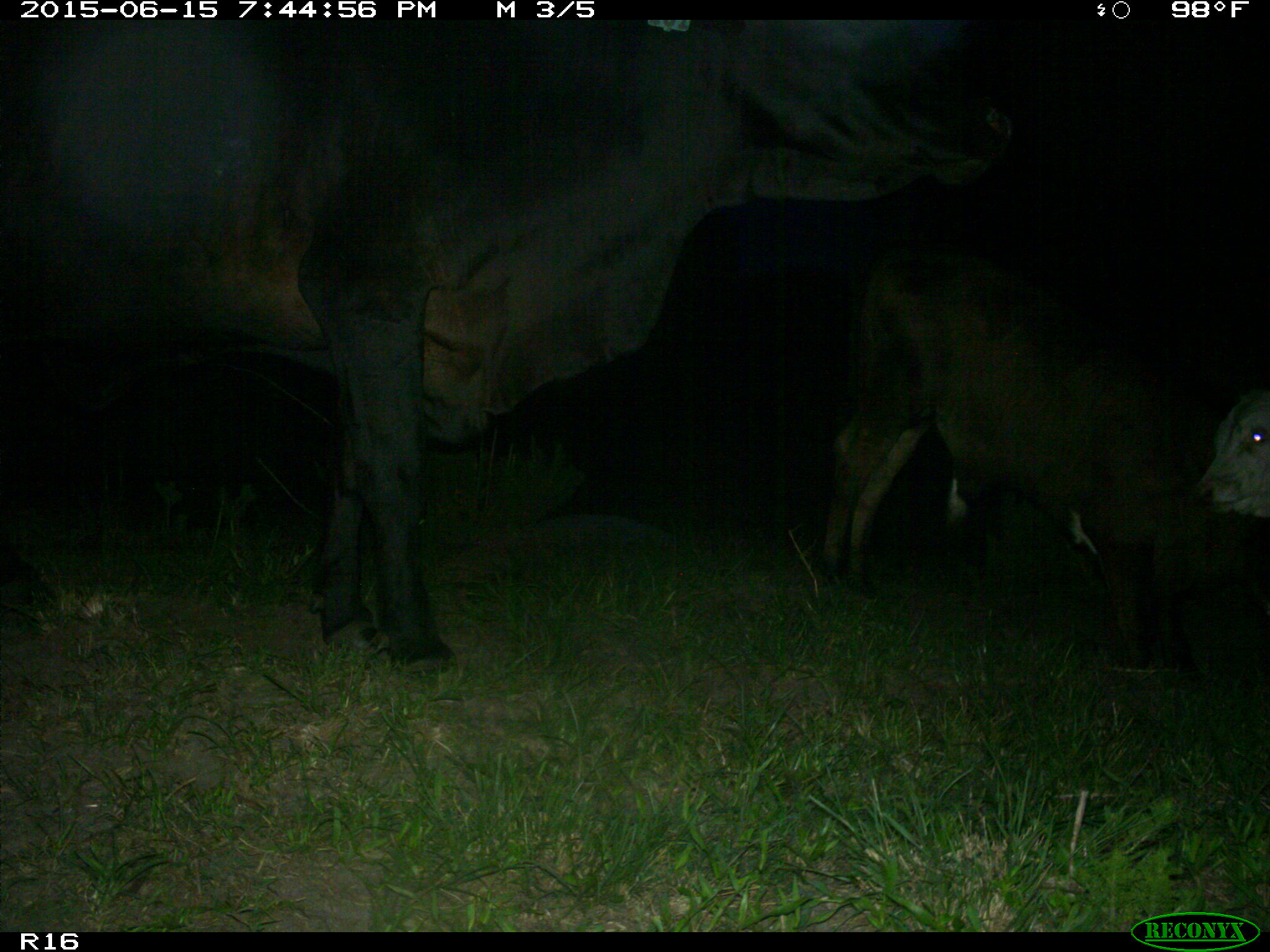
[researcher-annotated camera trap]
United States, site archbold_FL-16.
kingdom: Animalia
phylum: Chordata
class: Mammalia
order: Artiodactyla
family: Bovidae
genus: Bos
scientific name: Bos taurus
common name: domestic cow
Bos taurus (domestic cow).